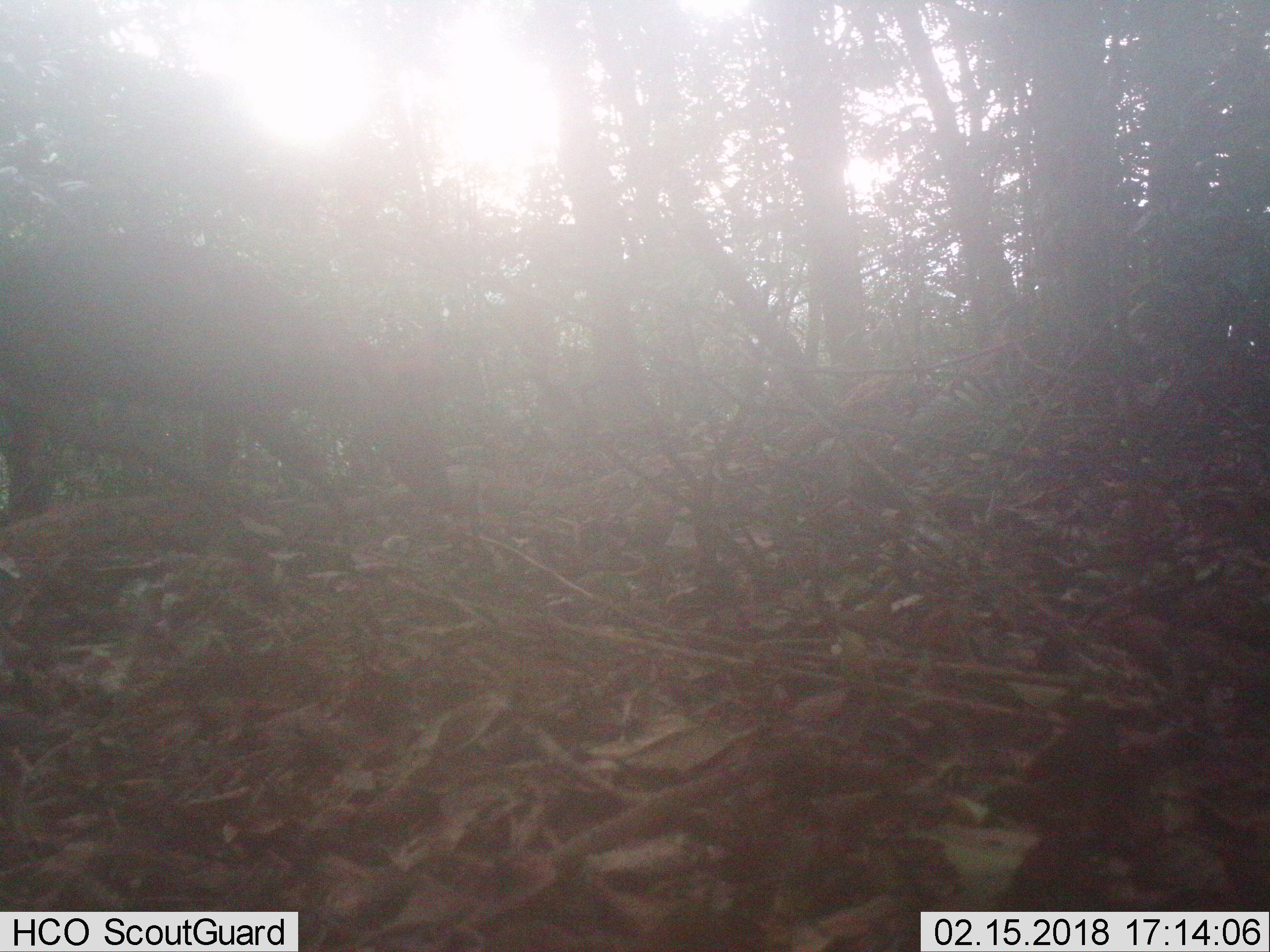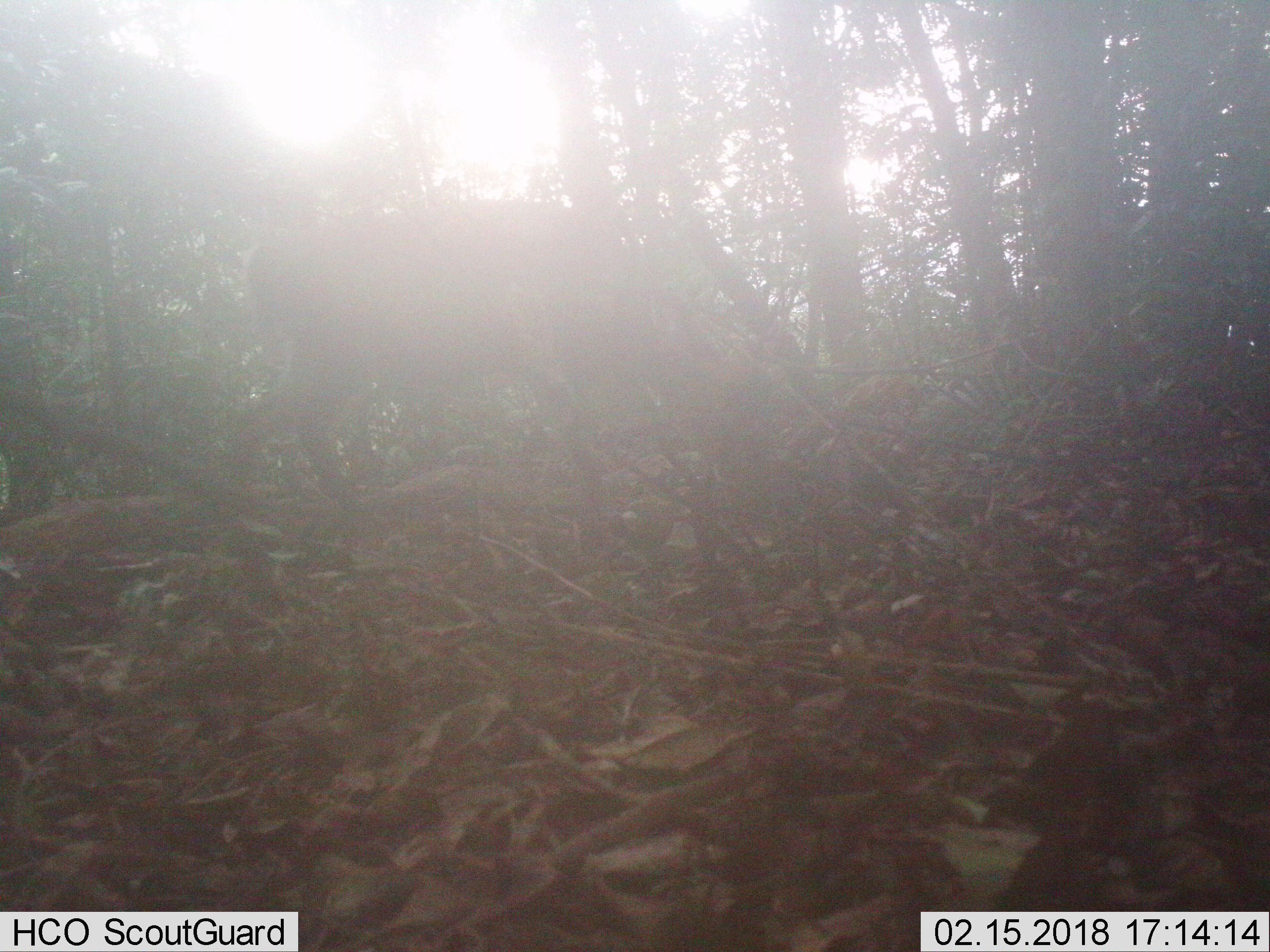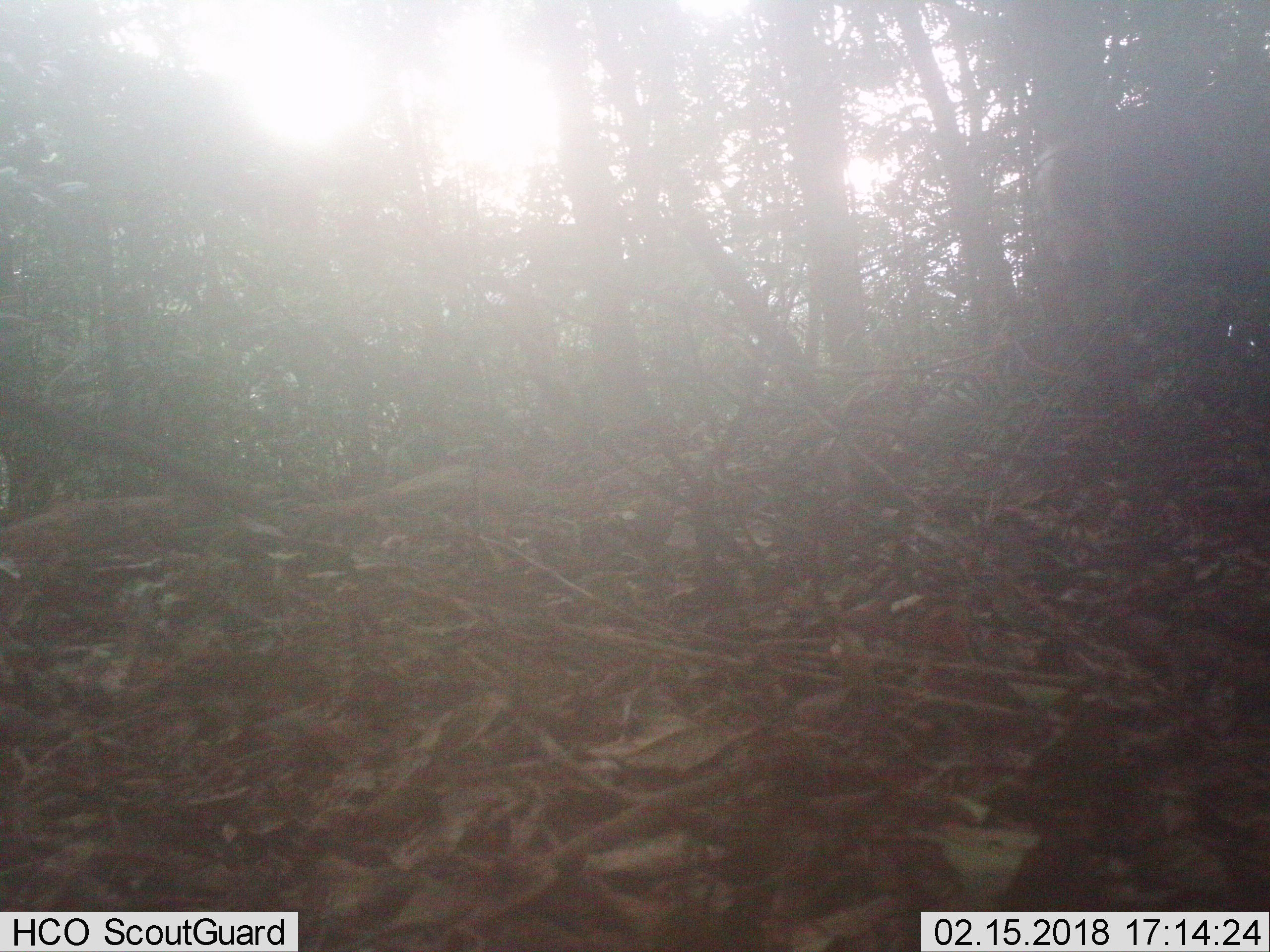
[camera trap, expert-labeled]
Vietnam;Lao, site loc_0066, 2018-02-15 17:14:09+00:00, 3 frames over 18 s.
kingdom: Animalia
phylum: Chordata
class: Mammalia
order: Artiodactyla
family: Cervidae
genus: Muntiacus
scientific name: Muntiacus rooseveltorum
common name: roosevelt's muntjac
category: roosevelts muntjac group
Roosevelts muntjac group (roosevelt's muntjac) (Muntiacus rooseveltorum). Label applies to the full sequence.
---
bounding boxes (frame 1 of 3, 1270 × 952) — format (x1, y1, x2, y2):
roosevelts muntjac group: (1, 236, 459, 540)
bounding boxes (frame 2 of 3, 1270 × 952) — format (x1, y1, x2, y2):
roosevelts muntjac group: (225, 198, 776, 499)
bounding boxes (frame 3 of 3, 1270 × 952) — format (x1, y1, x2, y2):
roosevelts muntjac group: (1028, 122, 1118, 275)